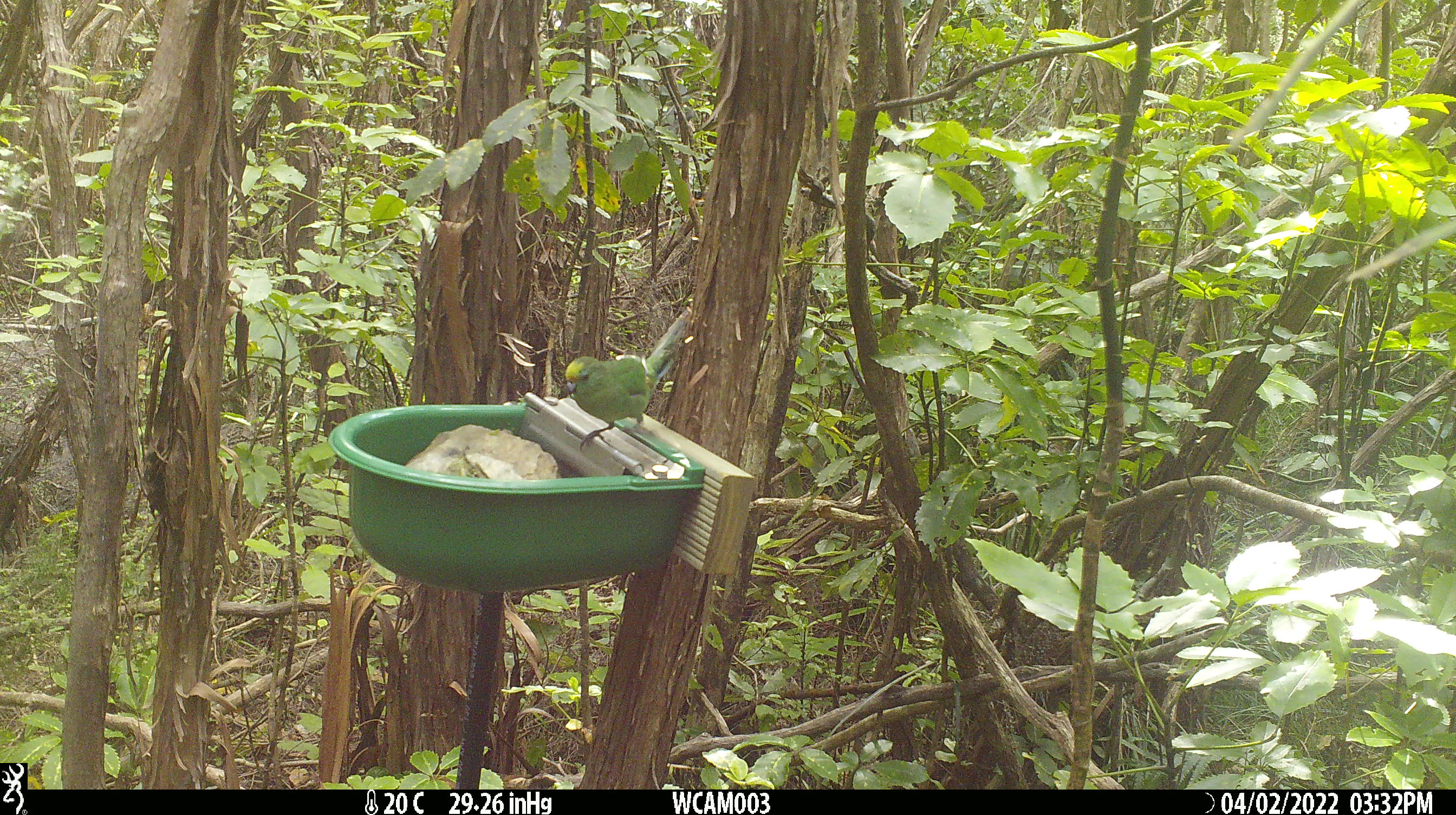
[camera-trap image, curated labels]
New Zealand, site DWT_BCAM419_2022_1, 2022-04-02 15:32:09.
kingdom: Animalia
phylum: Chordata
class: Aves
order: Psittaciformes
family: Psittaculidae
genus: Cyanoramphus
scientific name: Cyanoramphus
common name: parakeet